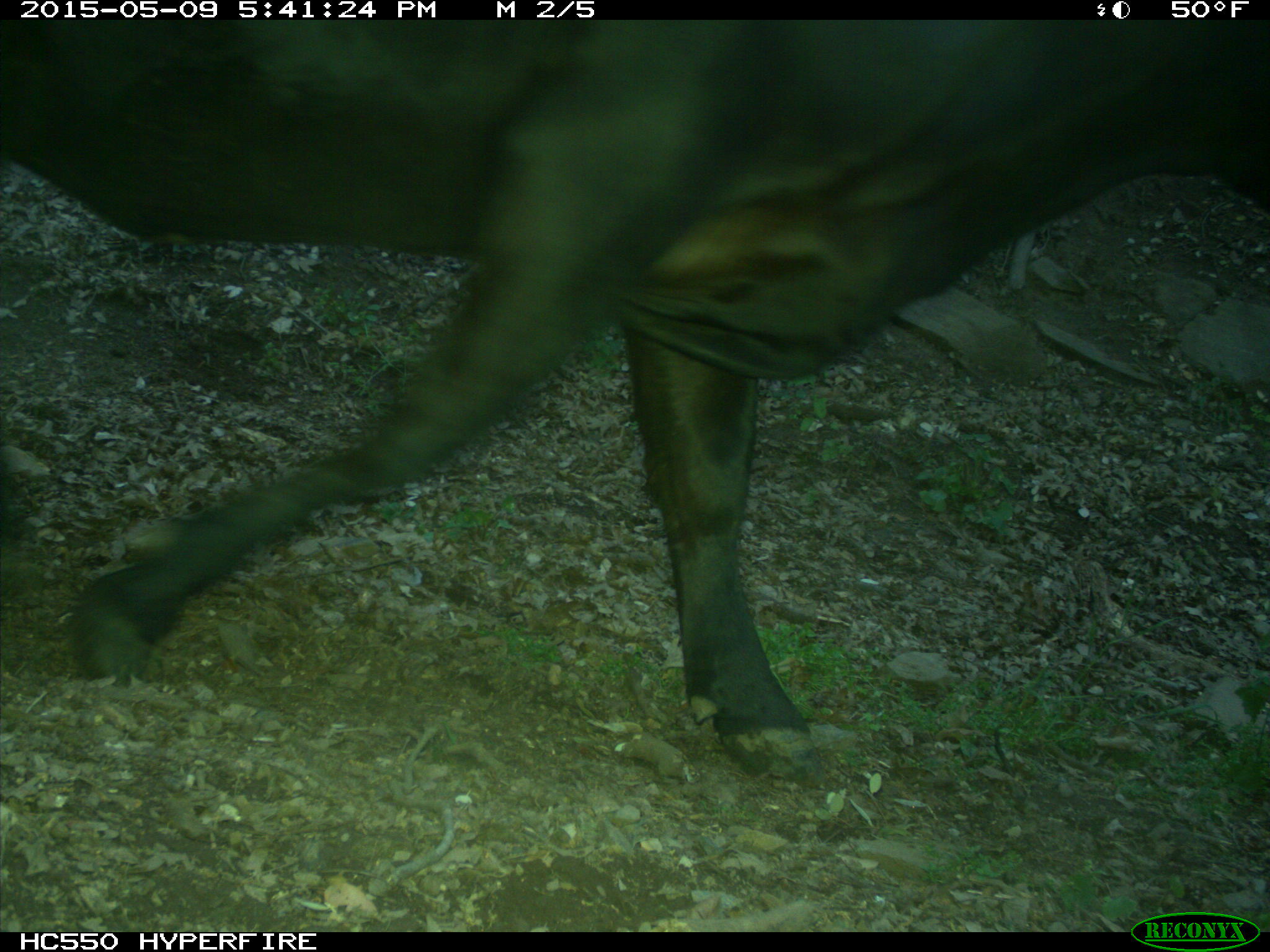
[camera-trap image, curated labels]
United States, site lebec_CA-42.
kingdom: Animalia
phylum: Chordata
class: Mammalia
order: Artiodactyla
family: Bovidae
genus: Bos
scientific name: Bos taurus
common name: domestic cow